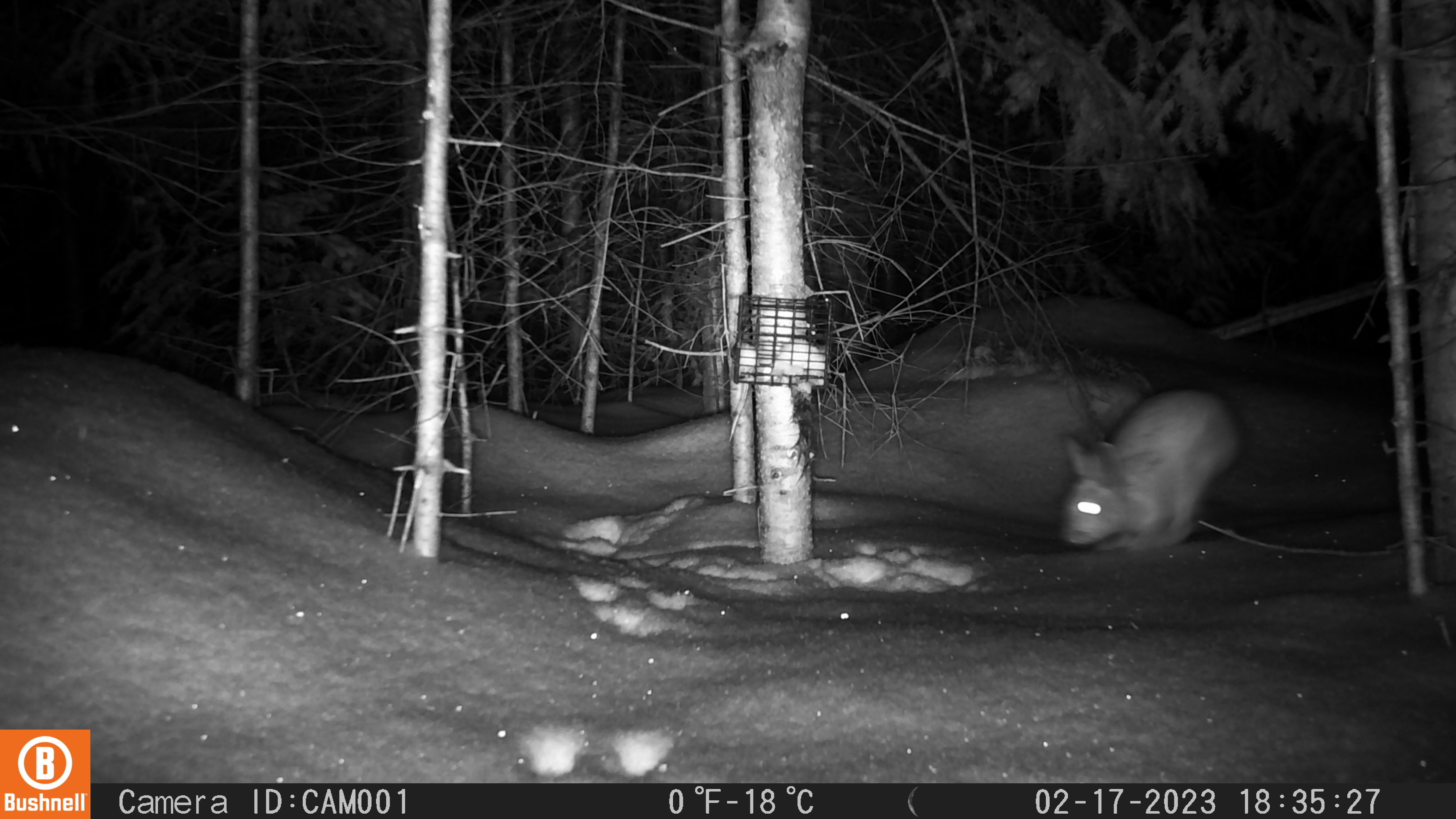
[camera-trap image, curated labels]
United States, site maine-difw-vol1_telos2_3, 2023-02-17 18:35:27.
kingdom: Animalia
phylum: Chordata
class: Mammalia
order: Lagomorpha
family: Leporidae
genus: Lepus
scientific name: Lepus americanus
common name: snowshoe hare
Snowshoe hare (Lepus americanus).